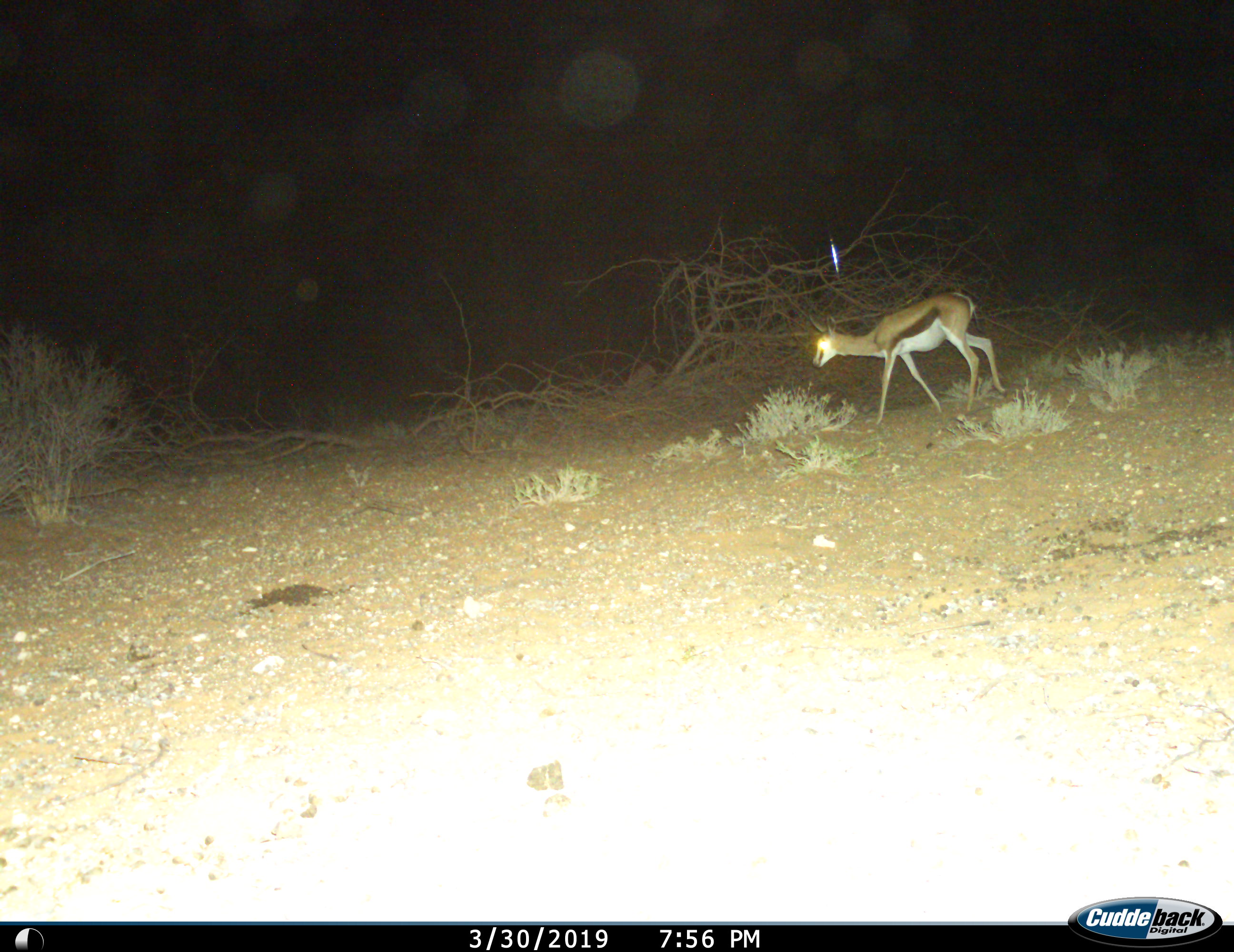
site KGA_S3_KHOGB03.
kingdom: Animalia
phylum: Chordata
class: Mammalia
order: Artiodactyla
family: Bovidae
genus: Antidorcas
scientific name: Antidorcas marsupialis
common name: springbok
Springbok (Antidorcas marsupialis), count 1. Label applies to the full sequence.